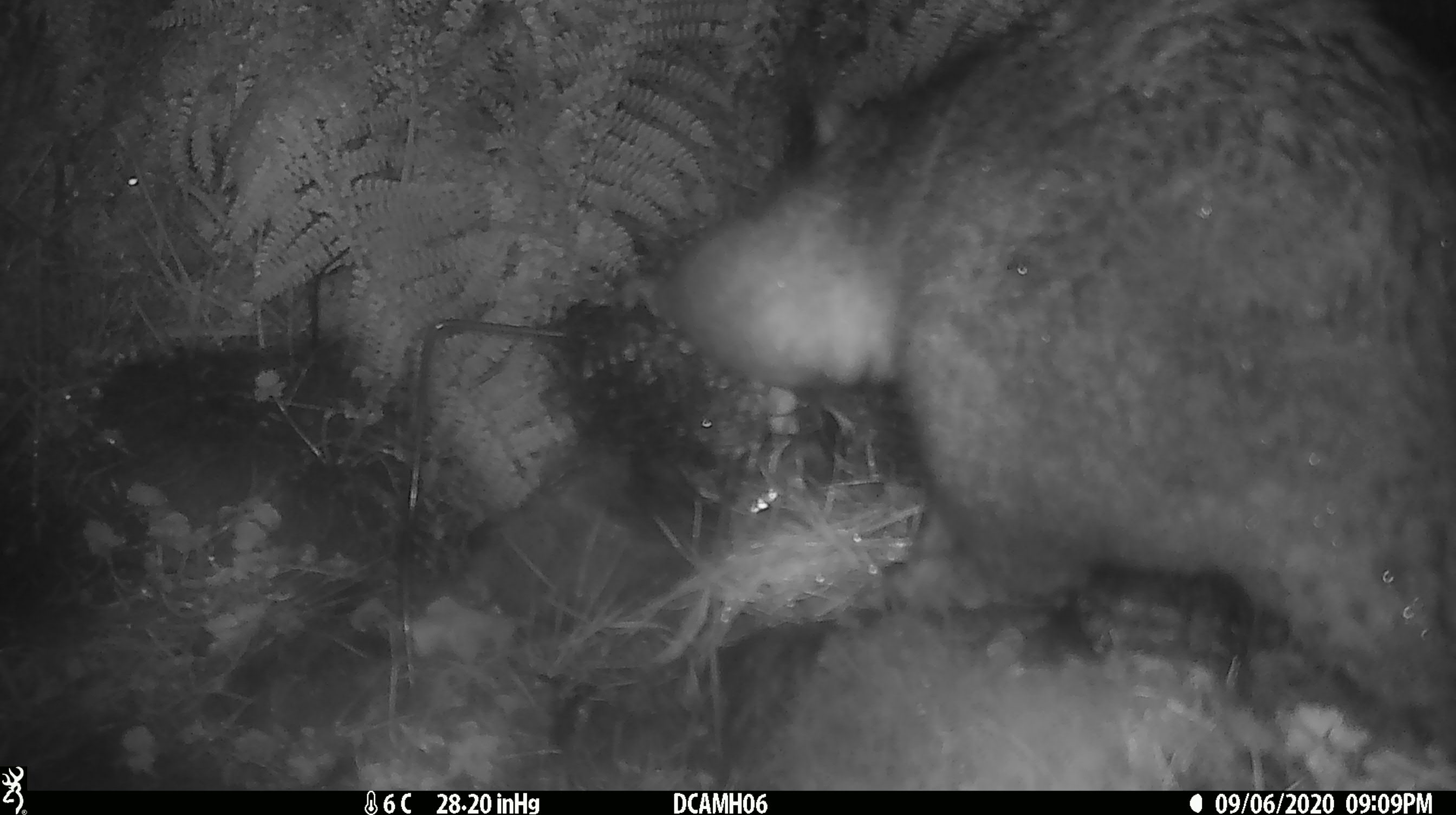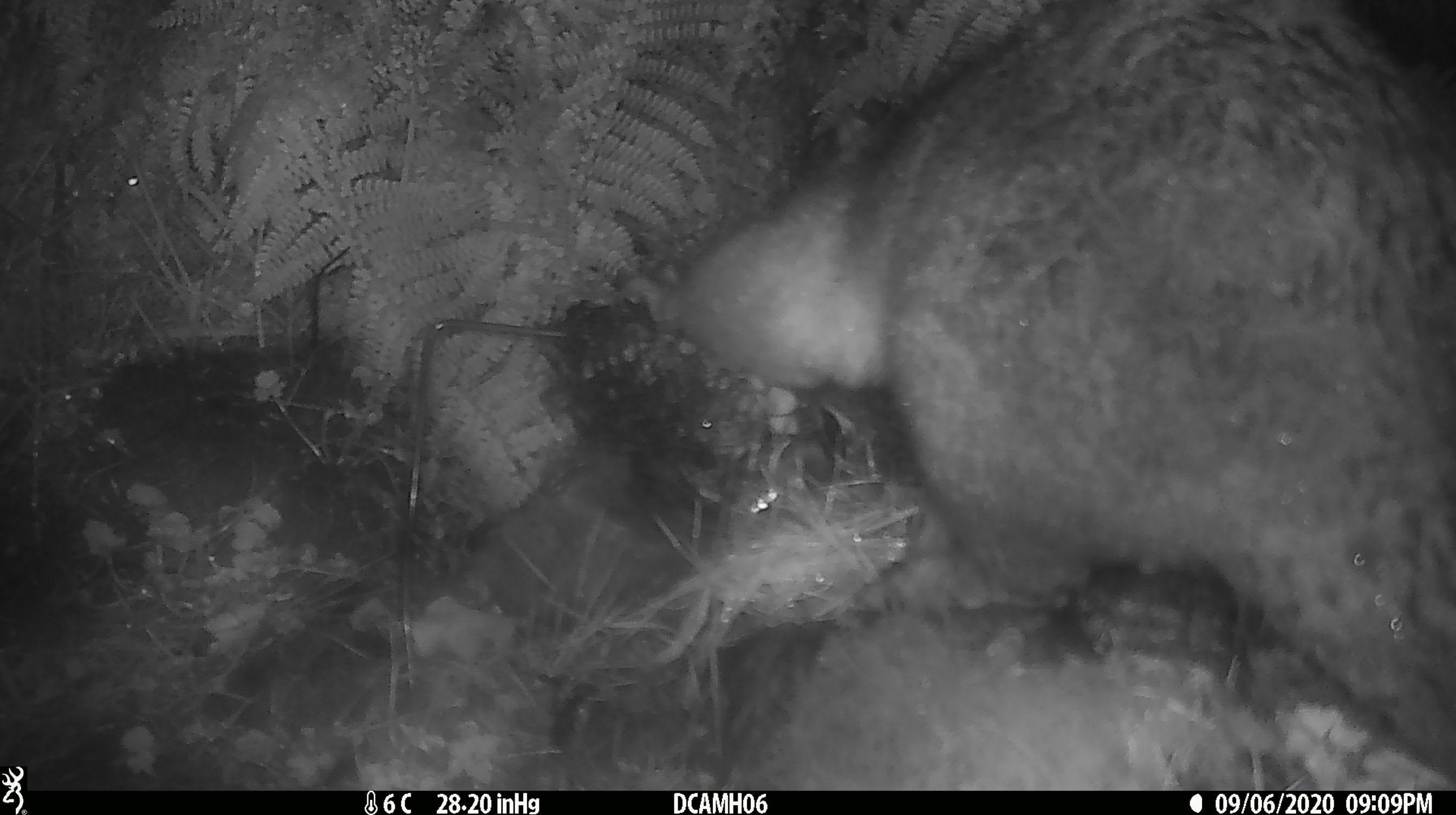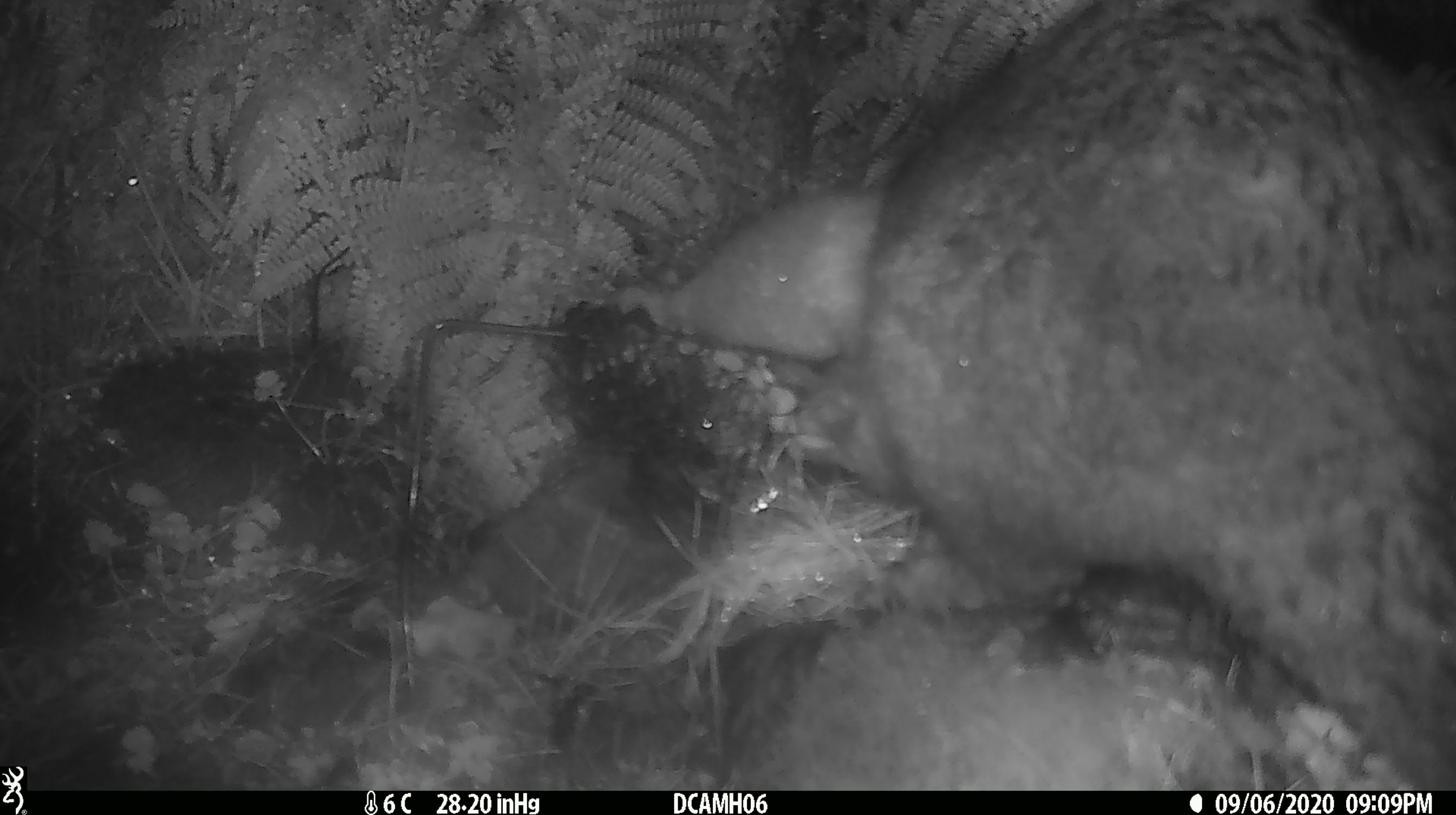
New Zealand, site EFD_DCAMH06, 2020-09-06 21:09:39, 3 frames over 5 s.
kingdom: Animalia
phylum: Chordata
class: Mammalia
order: Diprotodontia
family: Phalangeridae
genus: Trichosurus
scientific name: Trichosurus vulpecula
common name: common brushtail possum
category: possum